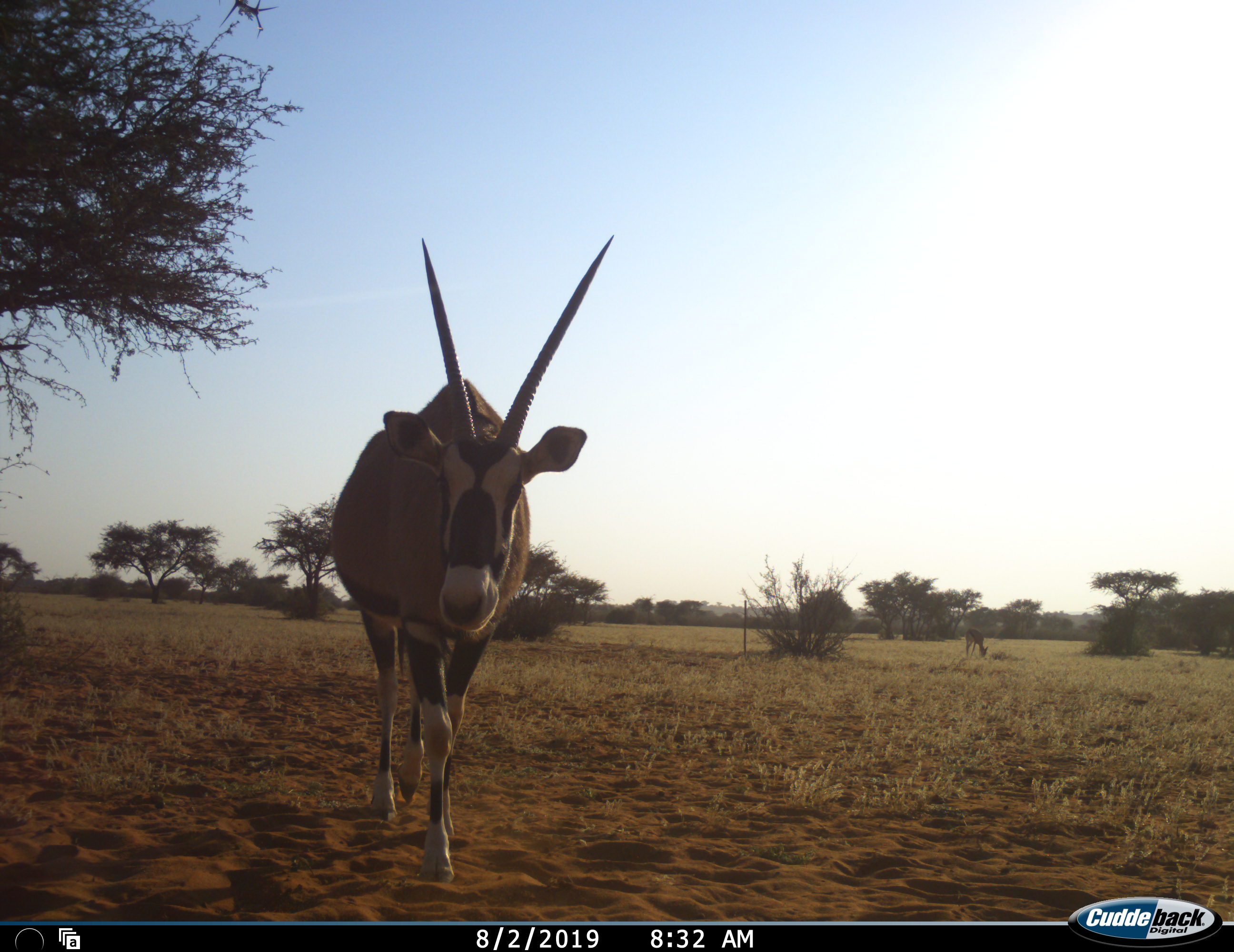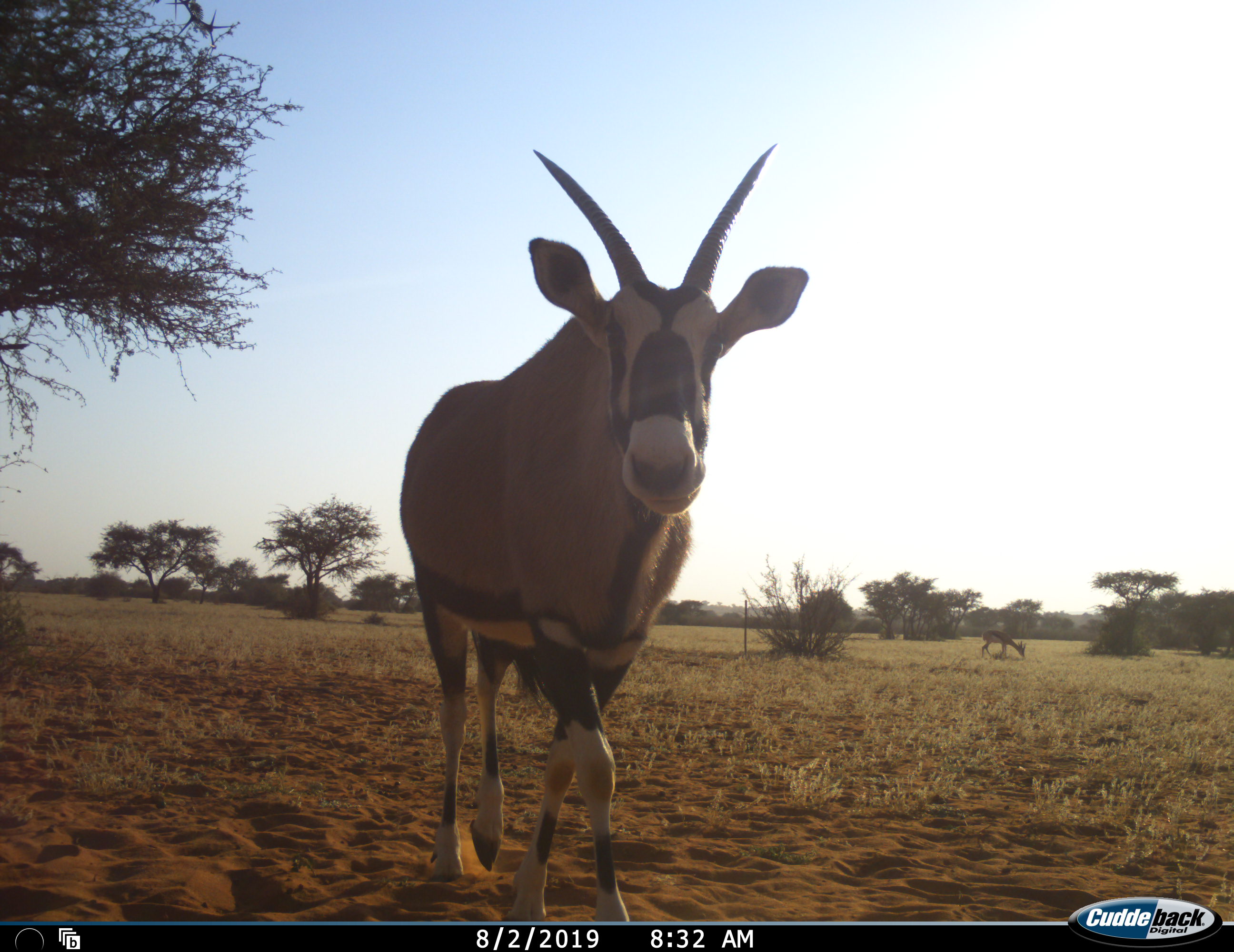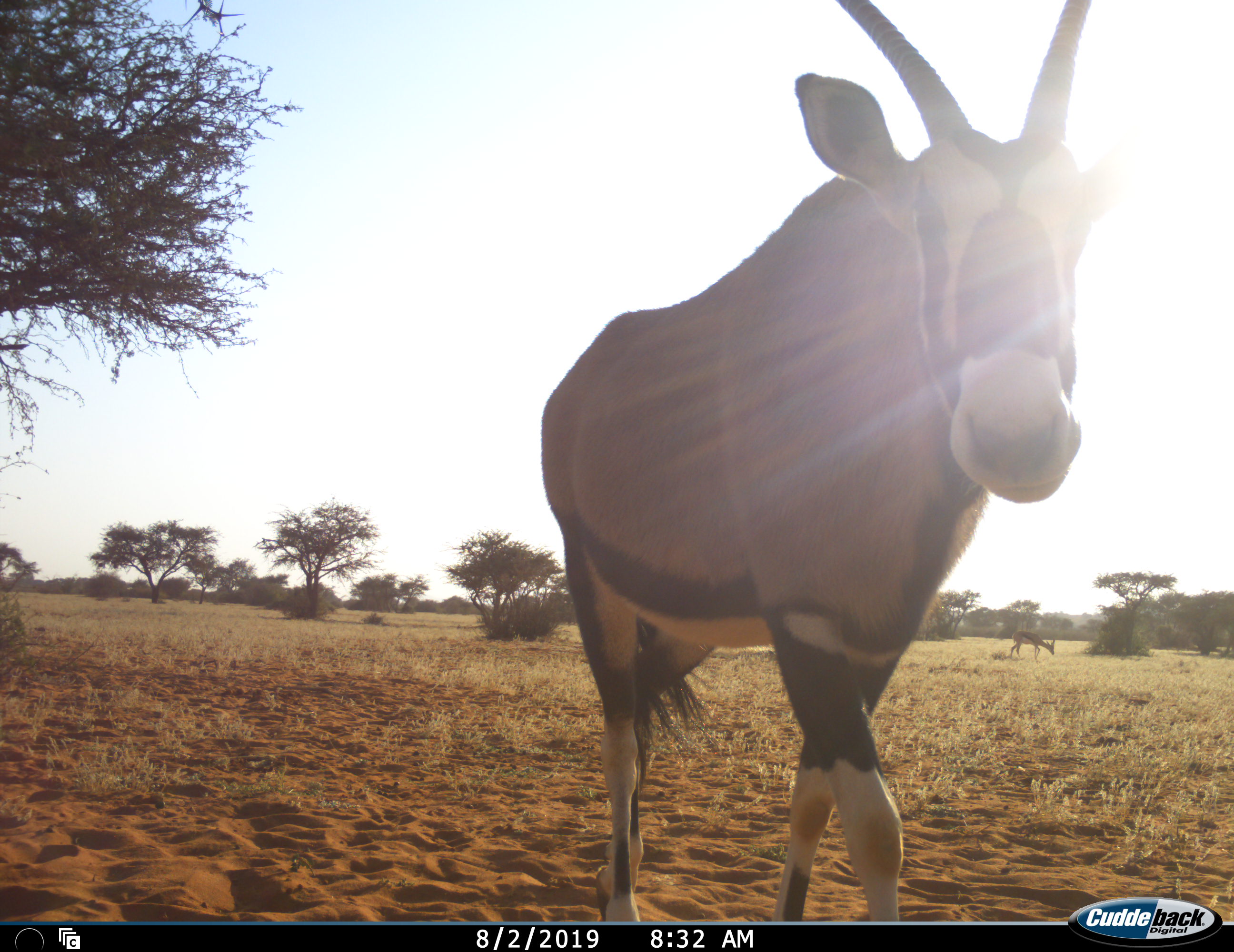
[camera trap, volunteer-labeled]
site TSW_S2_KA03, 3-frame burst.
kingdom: Animalia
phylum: Chordata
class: Mammalia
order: Artiodactyla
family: Bovidae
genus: Oryx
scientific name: Oryx gazella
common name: gemsbok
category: oryx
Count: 1.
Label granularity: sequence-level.